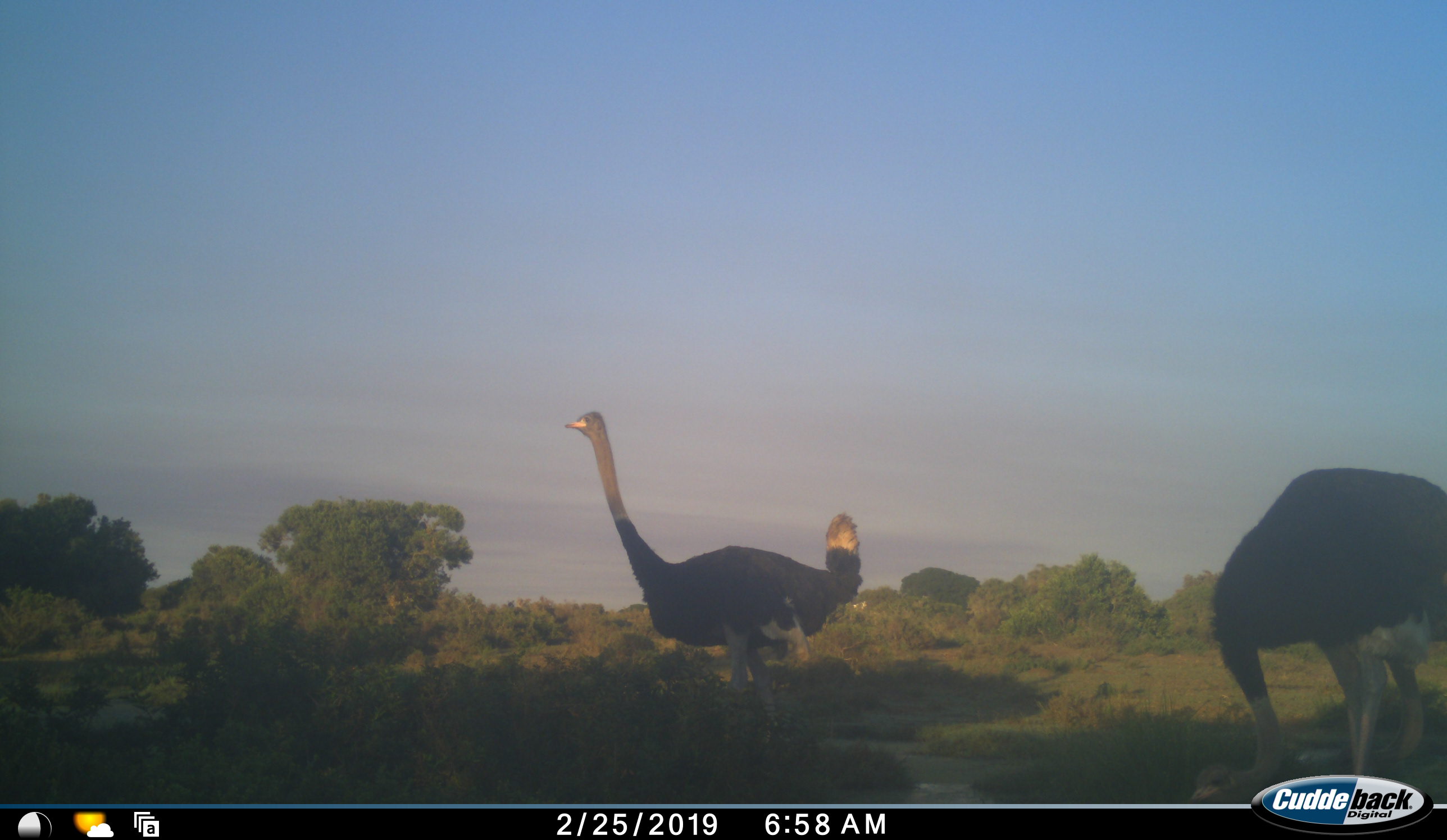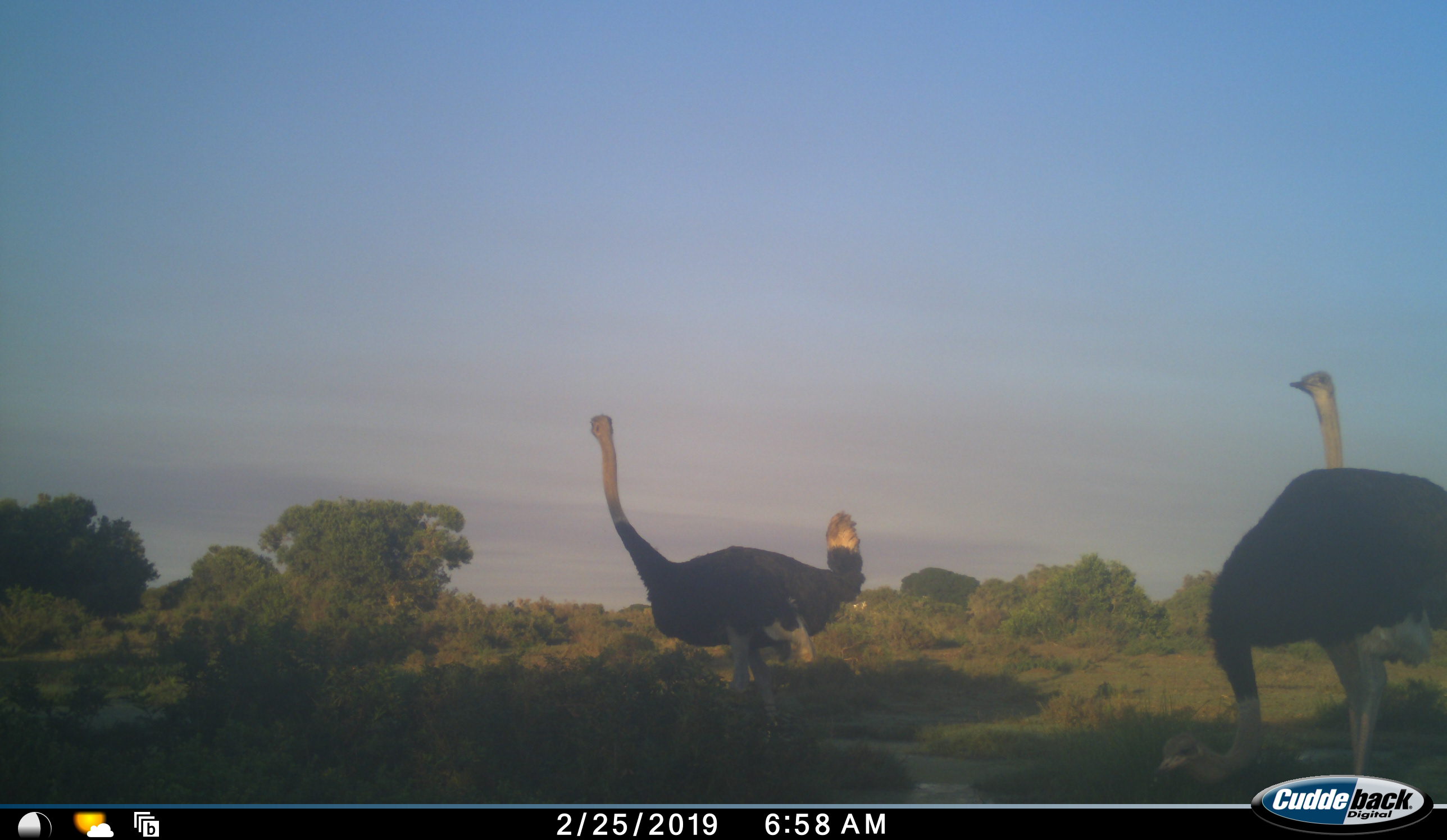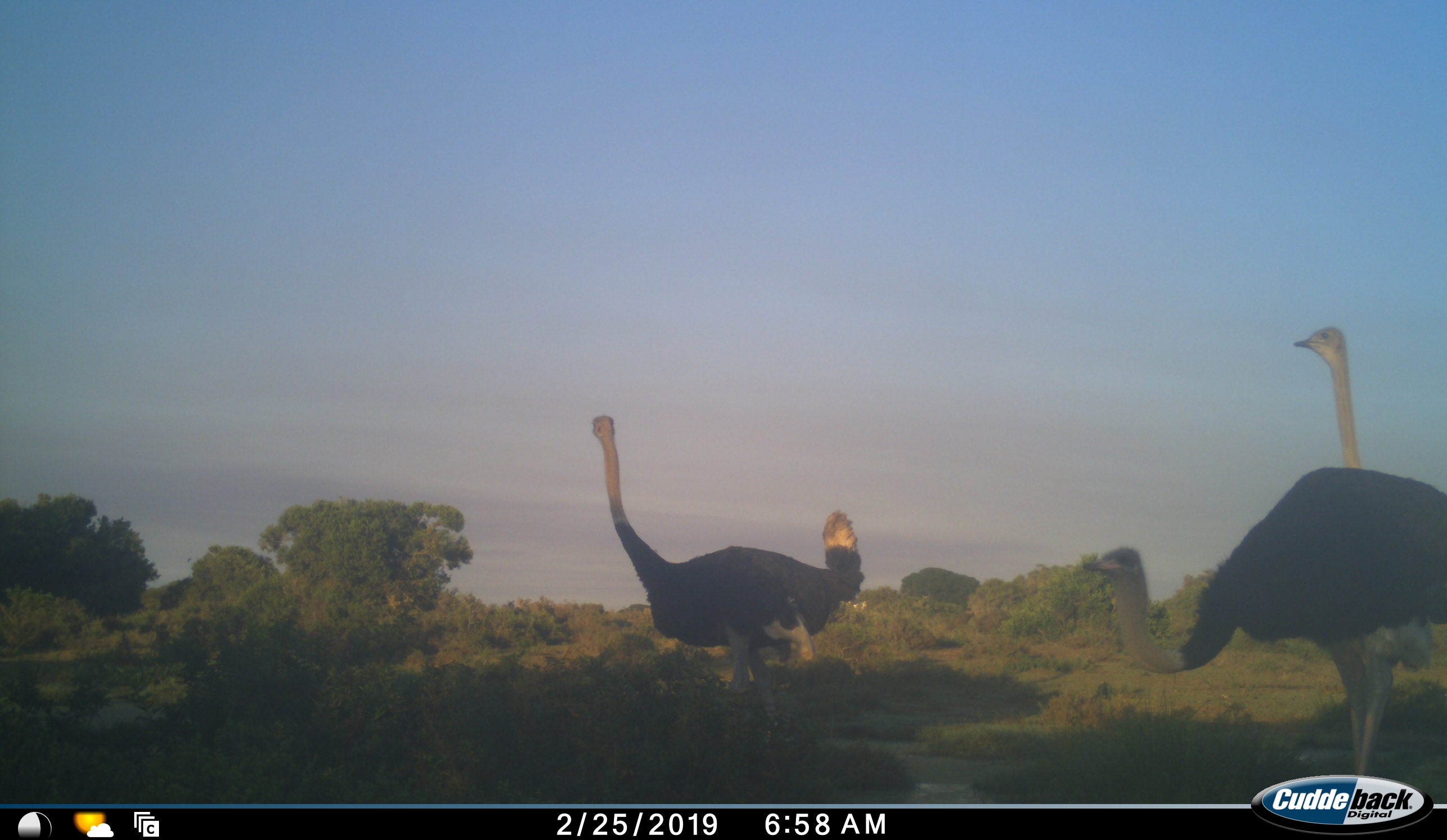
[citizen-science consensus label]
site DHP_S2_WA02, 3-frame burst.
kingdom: Animalia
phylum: Chordata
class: Aves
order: Struthioniformes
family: Struthionidae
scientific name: Struthionidae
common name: ostrich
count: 3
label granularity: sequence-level